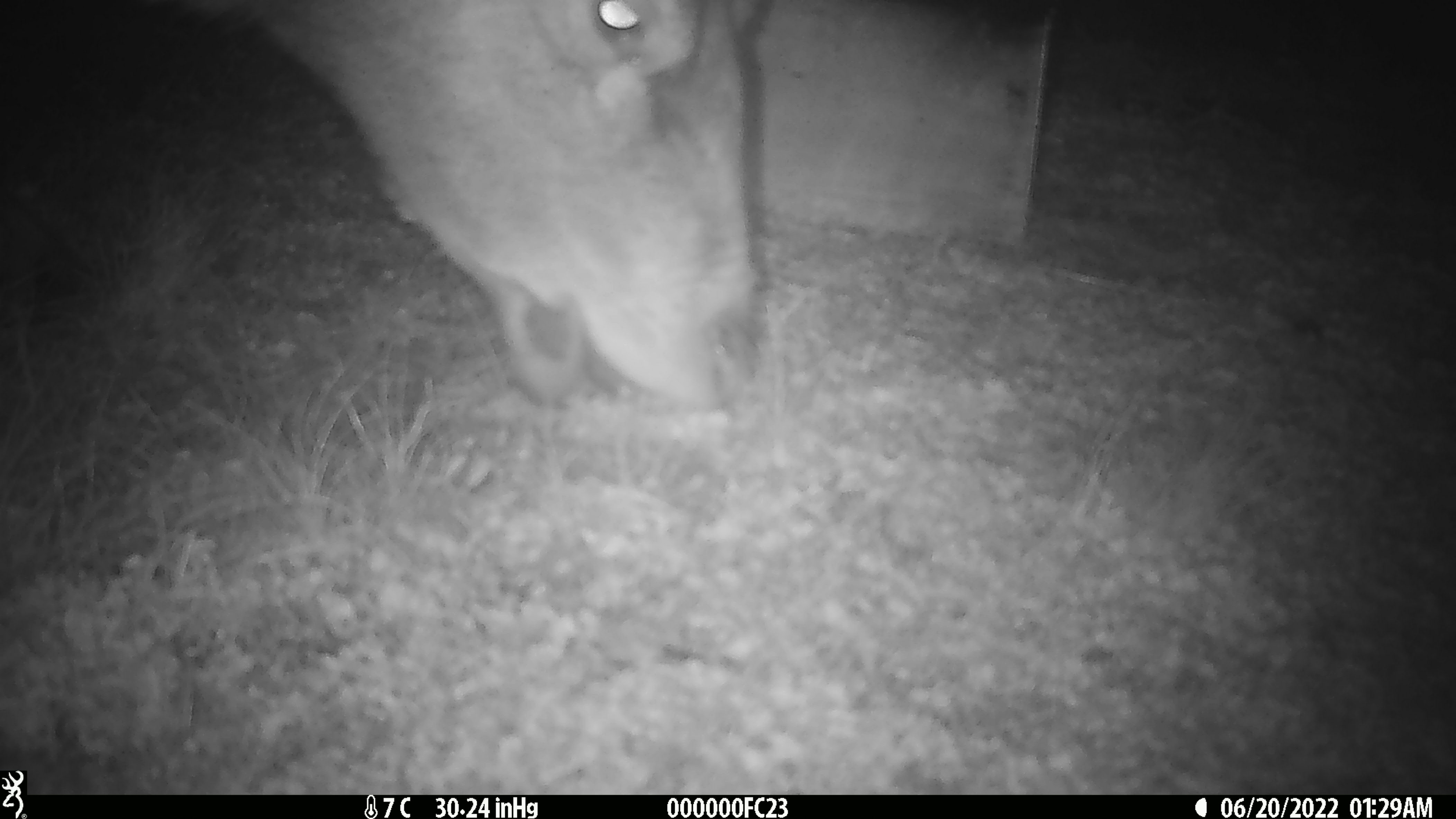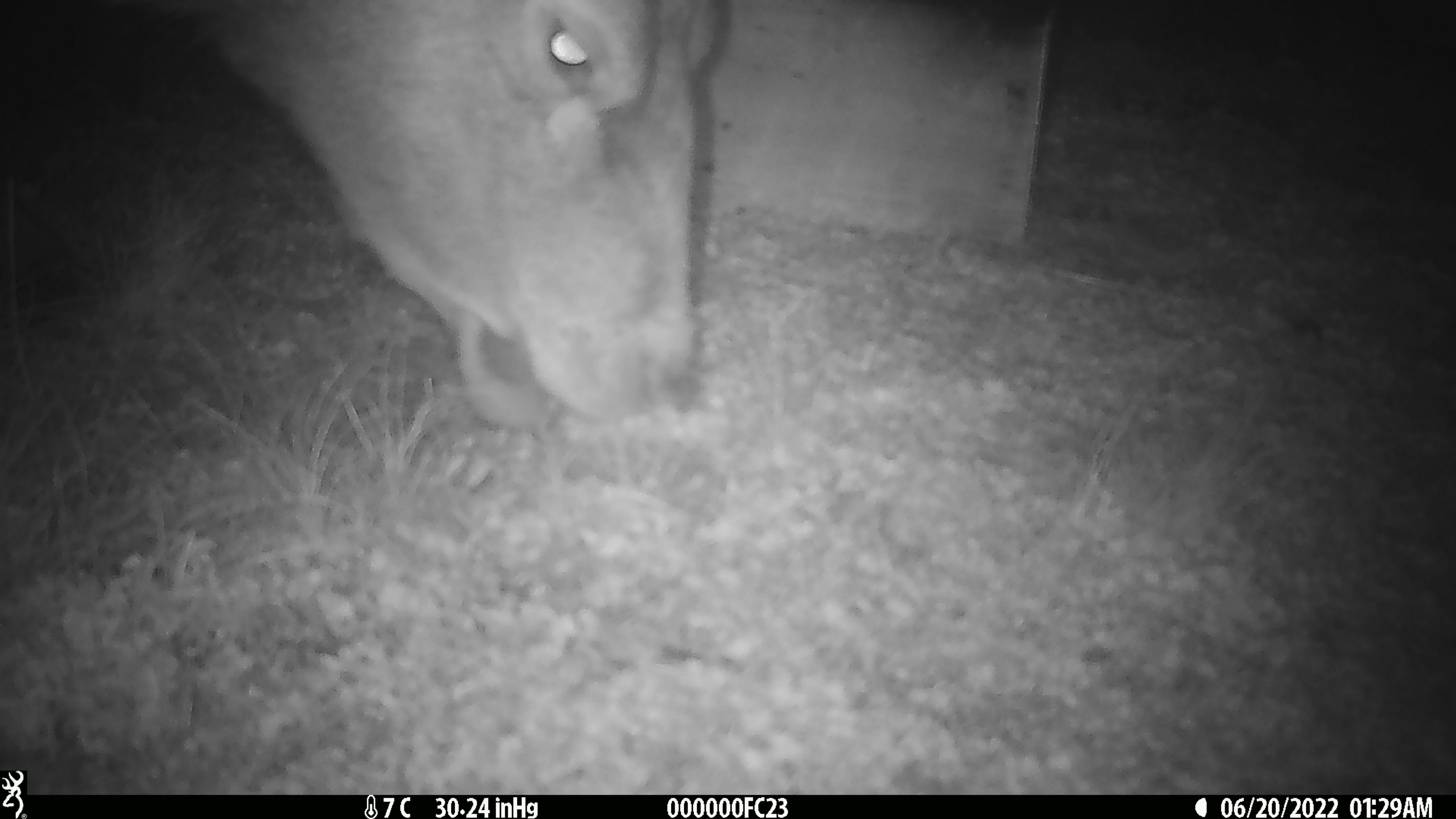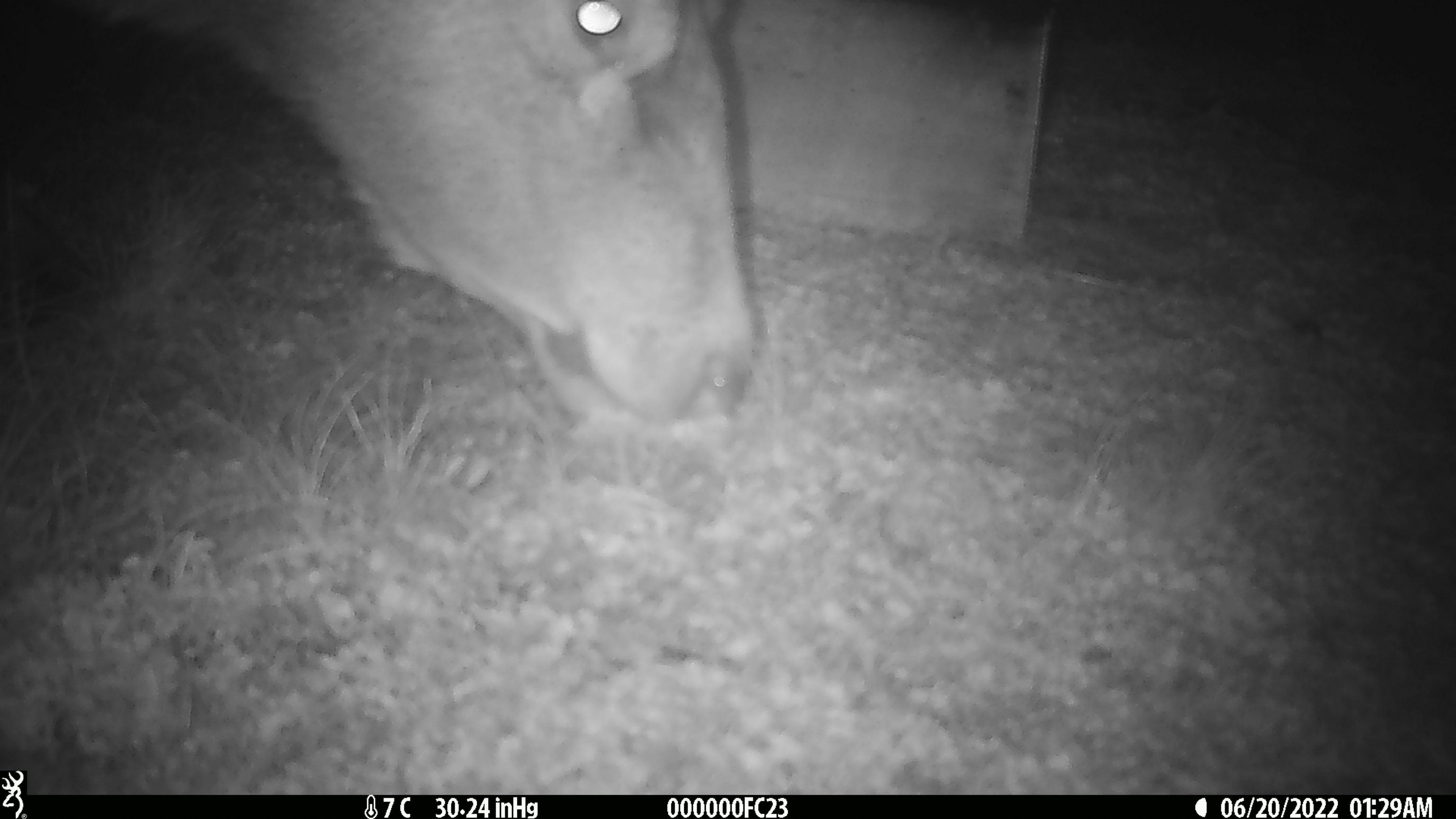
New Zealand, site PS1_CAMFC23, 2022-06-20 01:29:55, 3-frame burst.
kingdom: Animalia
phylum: Chordata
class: Mammalia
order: Artiodactyla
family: Cervidae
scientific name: Cervidae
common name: deer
Deer (Cervidae).